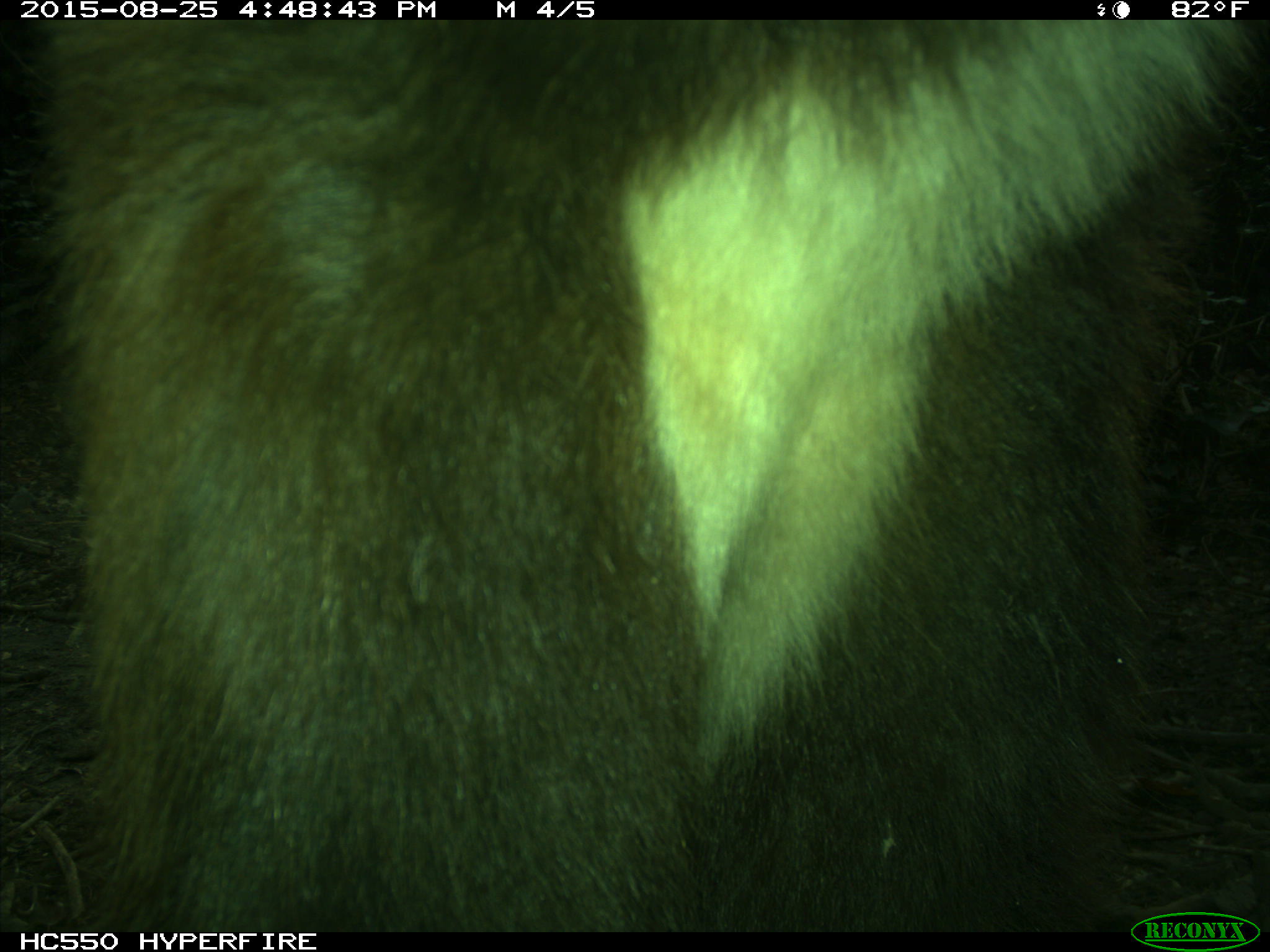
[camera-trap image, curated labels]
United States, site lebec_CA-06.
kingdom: Animalia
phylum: Chordata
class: Mammalia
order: Carnivora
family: Ursidae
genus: Ursus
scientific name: Ursus americanus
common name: american black bear